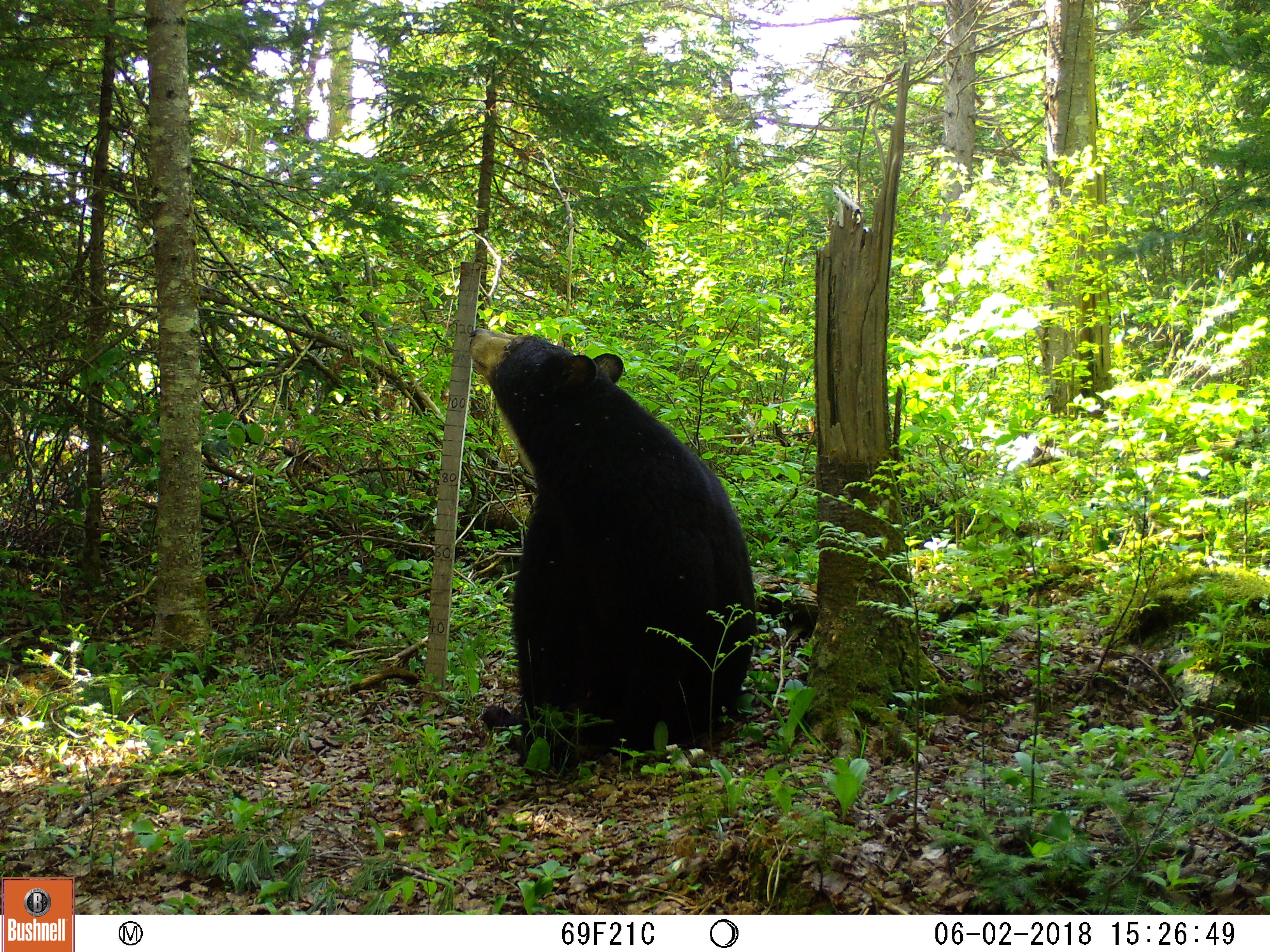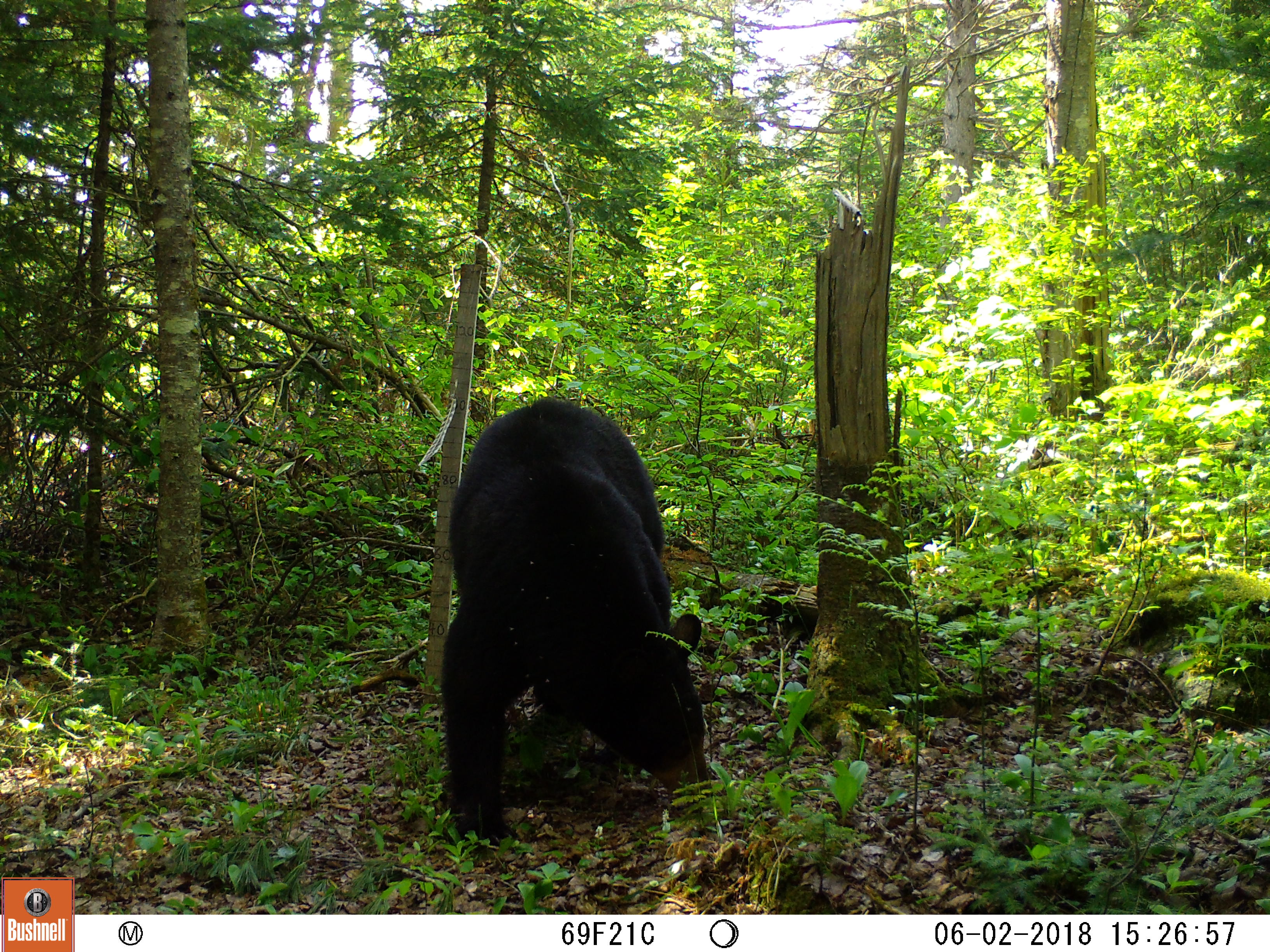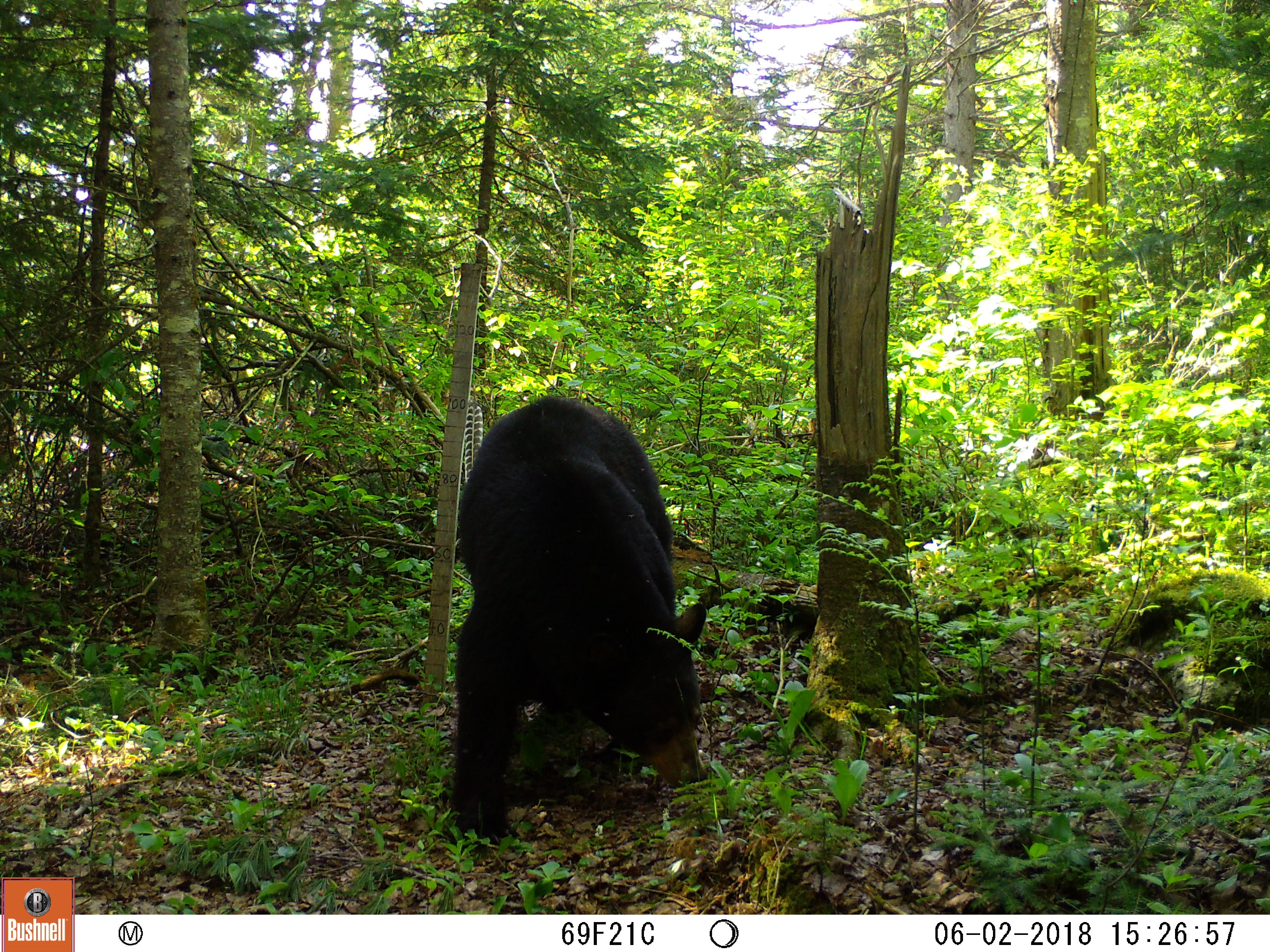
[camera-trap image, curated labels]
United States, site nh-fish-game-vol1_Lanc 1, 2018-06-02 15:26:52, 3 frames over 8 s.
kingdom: Animalia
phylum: Chordata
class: Mammalia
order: Carnivora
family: Ursidae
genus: Ursus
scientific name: Ursus americanus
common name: black bear